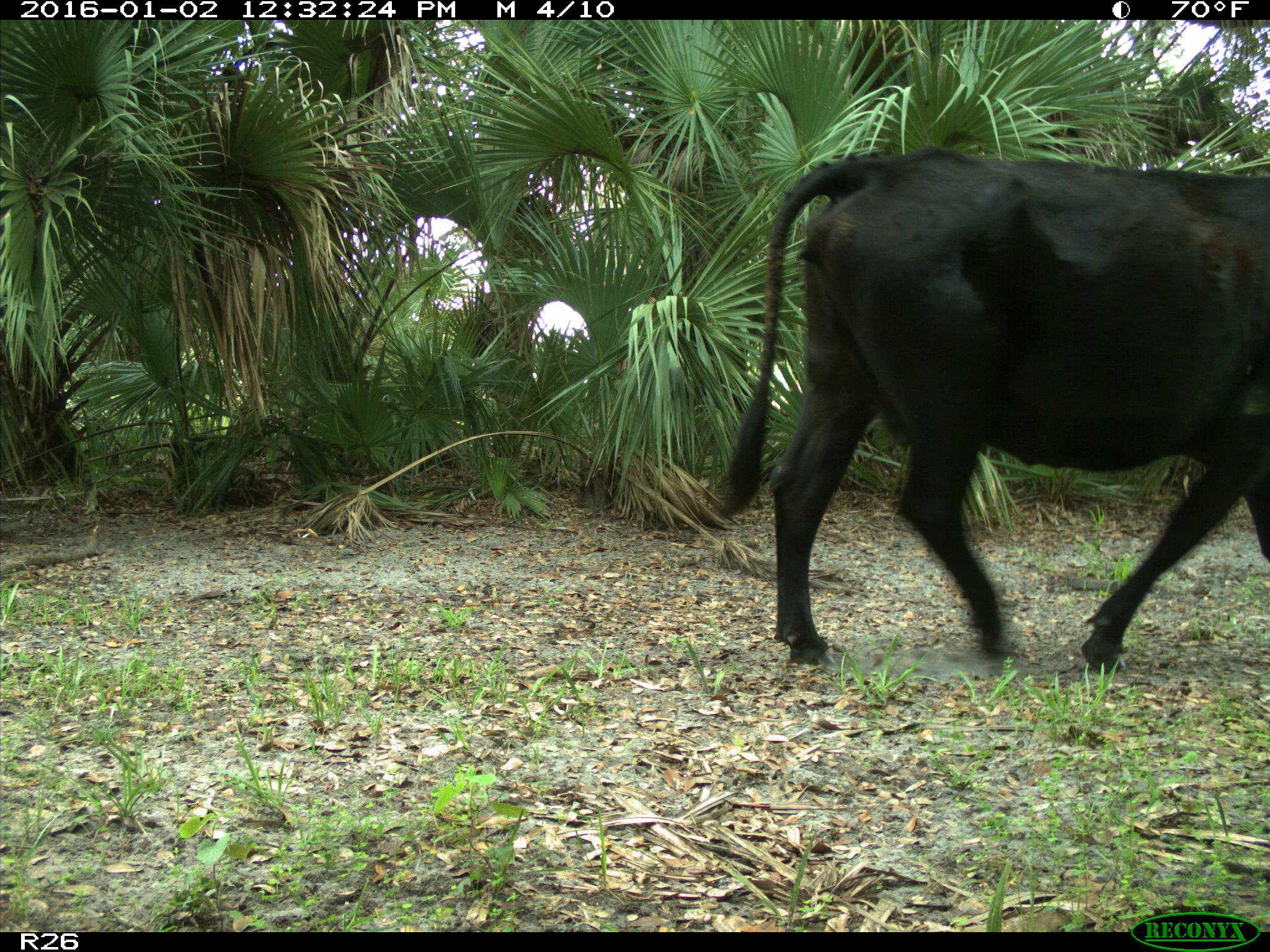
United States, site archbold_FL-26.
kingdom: Animalia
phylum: Chordata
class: Mammalia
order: Artiodactyla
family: Bovidae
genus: Bos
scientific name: Bos taurus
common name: domestic cow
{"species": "Bos taurus (domestic cow)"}